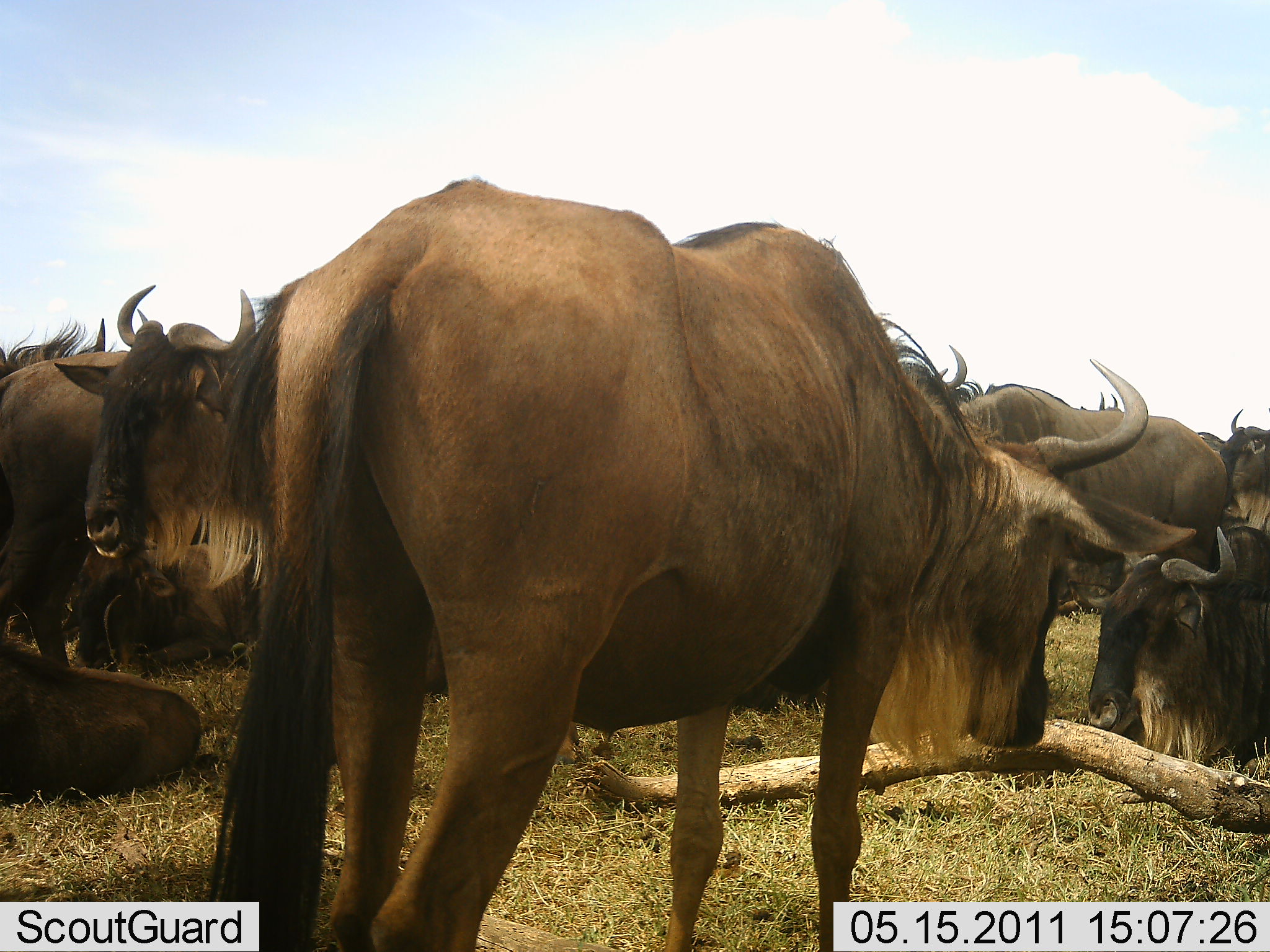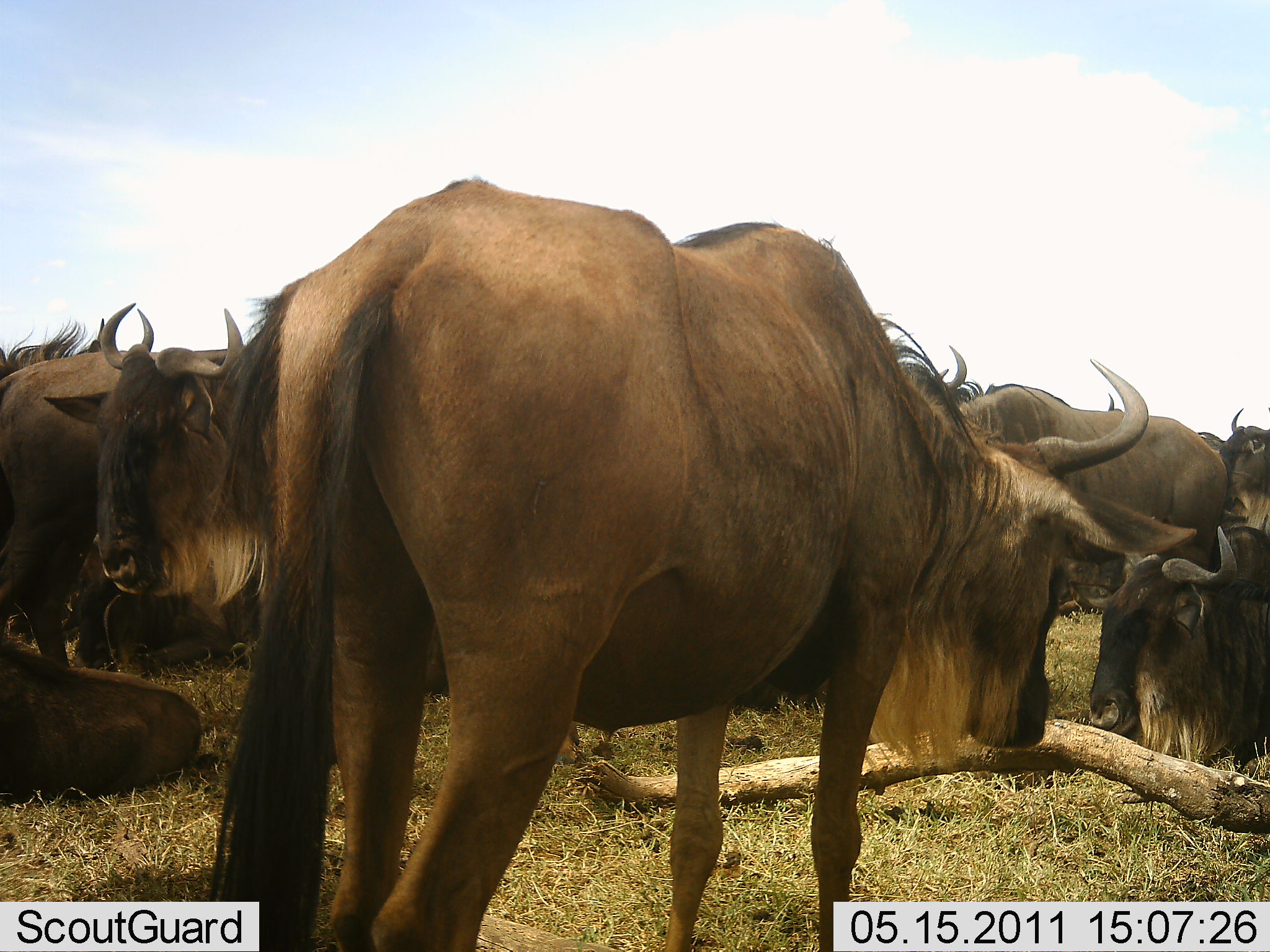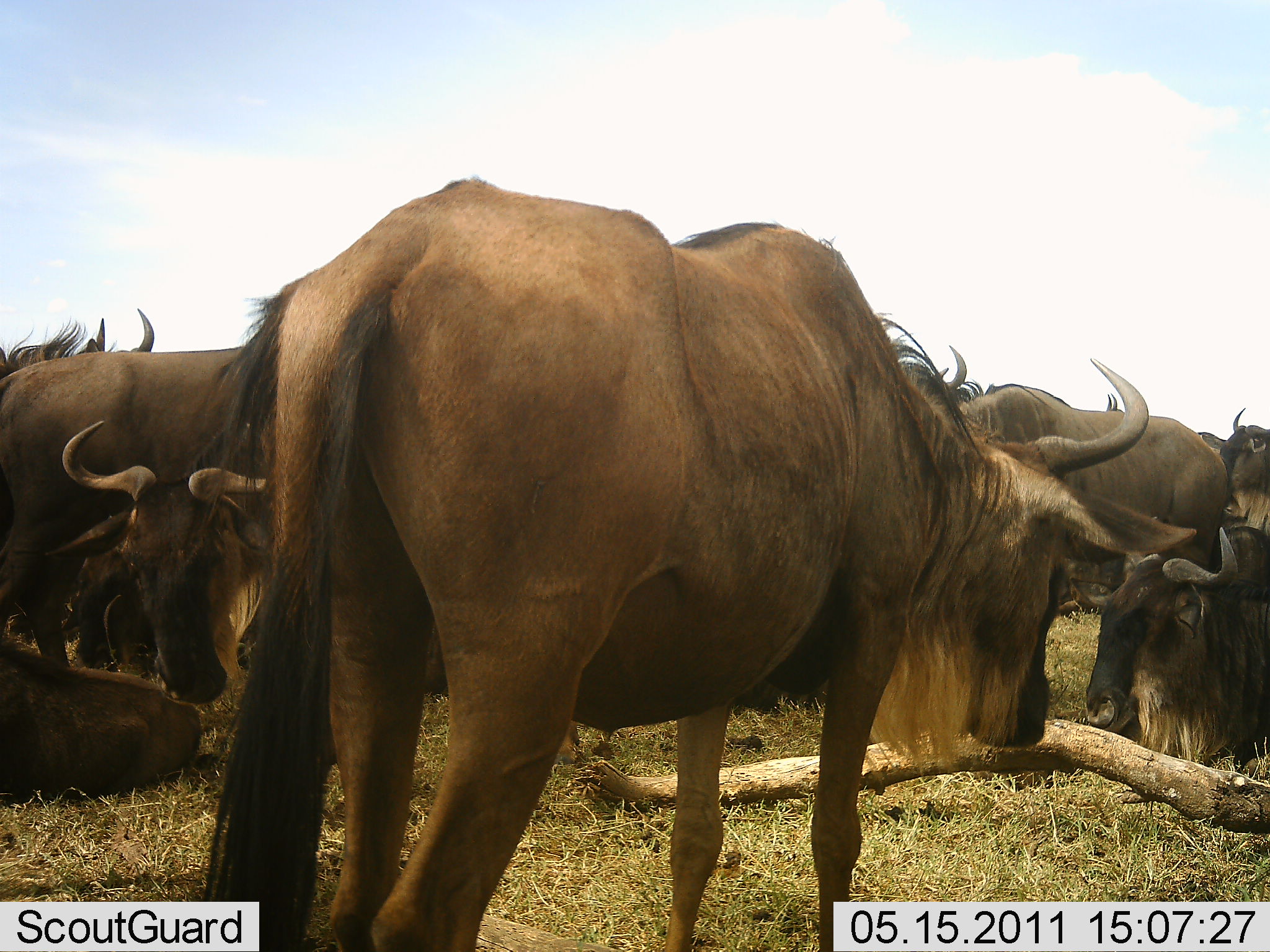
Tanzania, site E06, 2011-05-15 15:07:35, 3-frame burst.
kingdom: Animalia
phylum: Chordata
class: Mammalia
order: Artiodactyla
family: Bovidae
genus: Connochaetes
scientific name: Connochaetes taurinus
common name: blue wildebeest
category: wildebeest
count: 11-50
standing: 83%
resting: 92%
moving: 8%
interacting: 17%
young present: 8%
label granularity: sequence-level